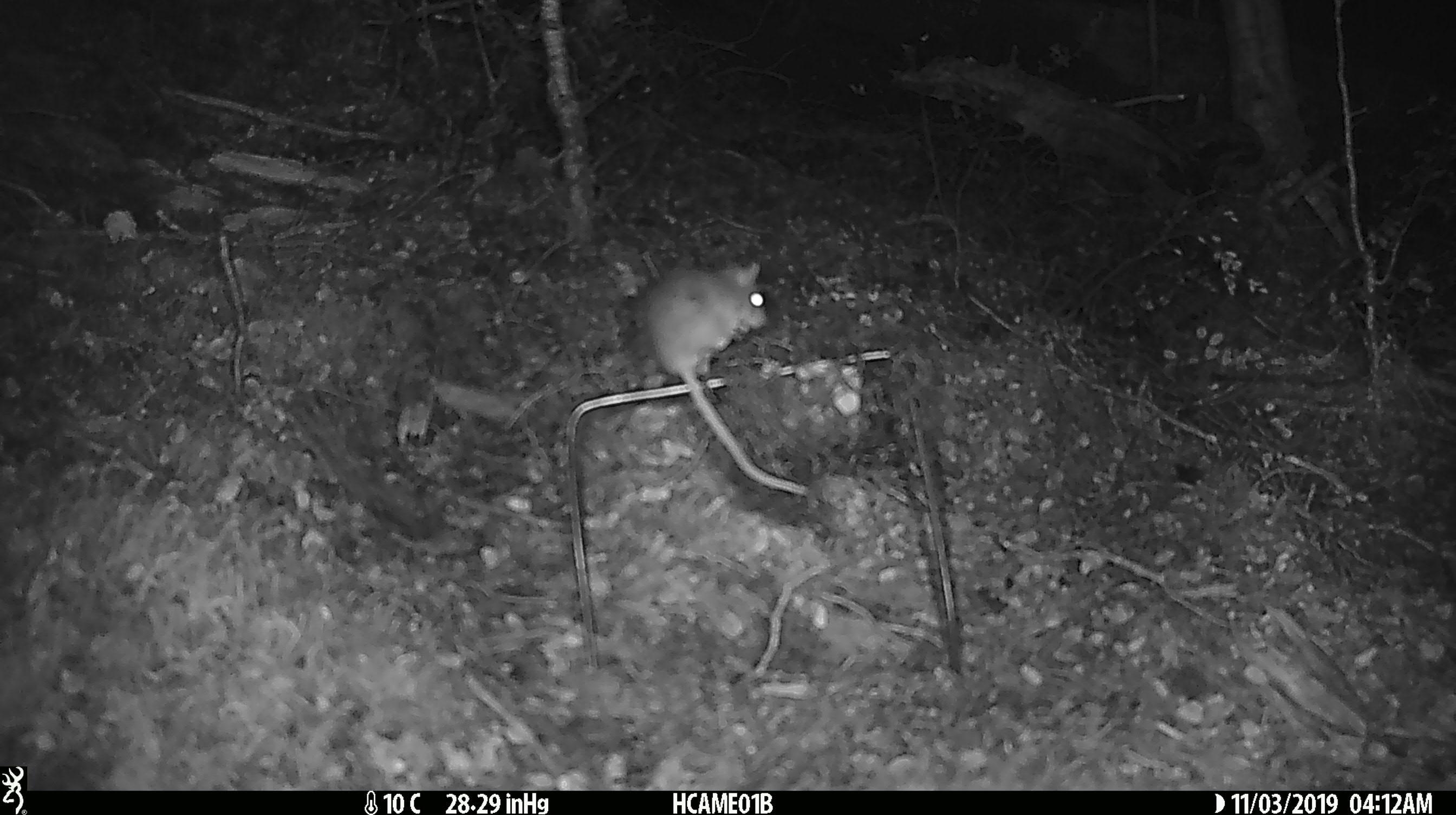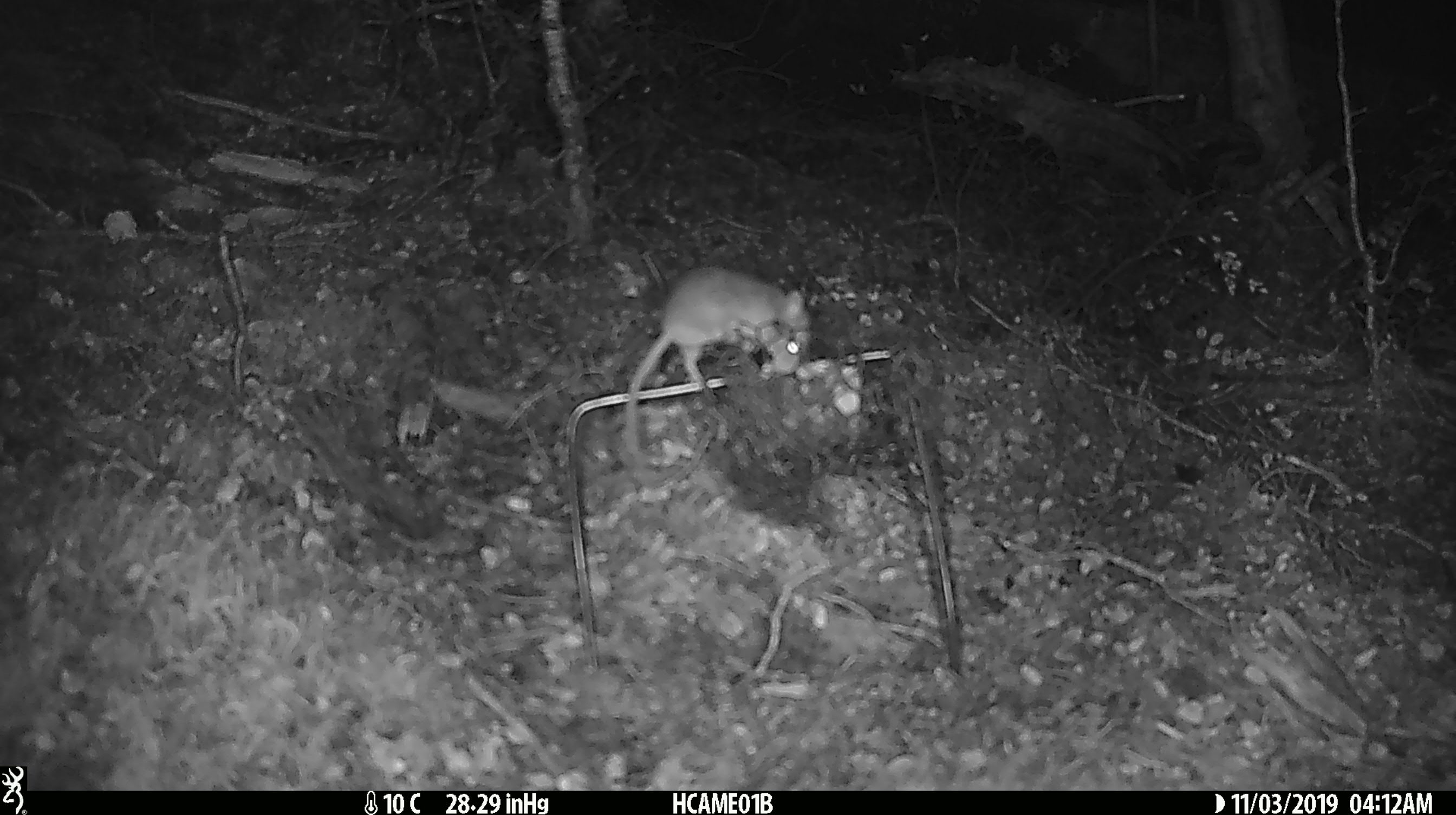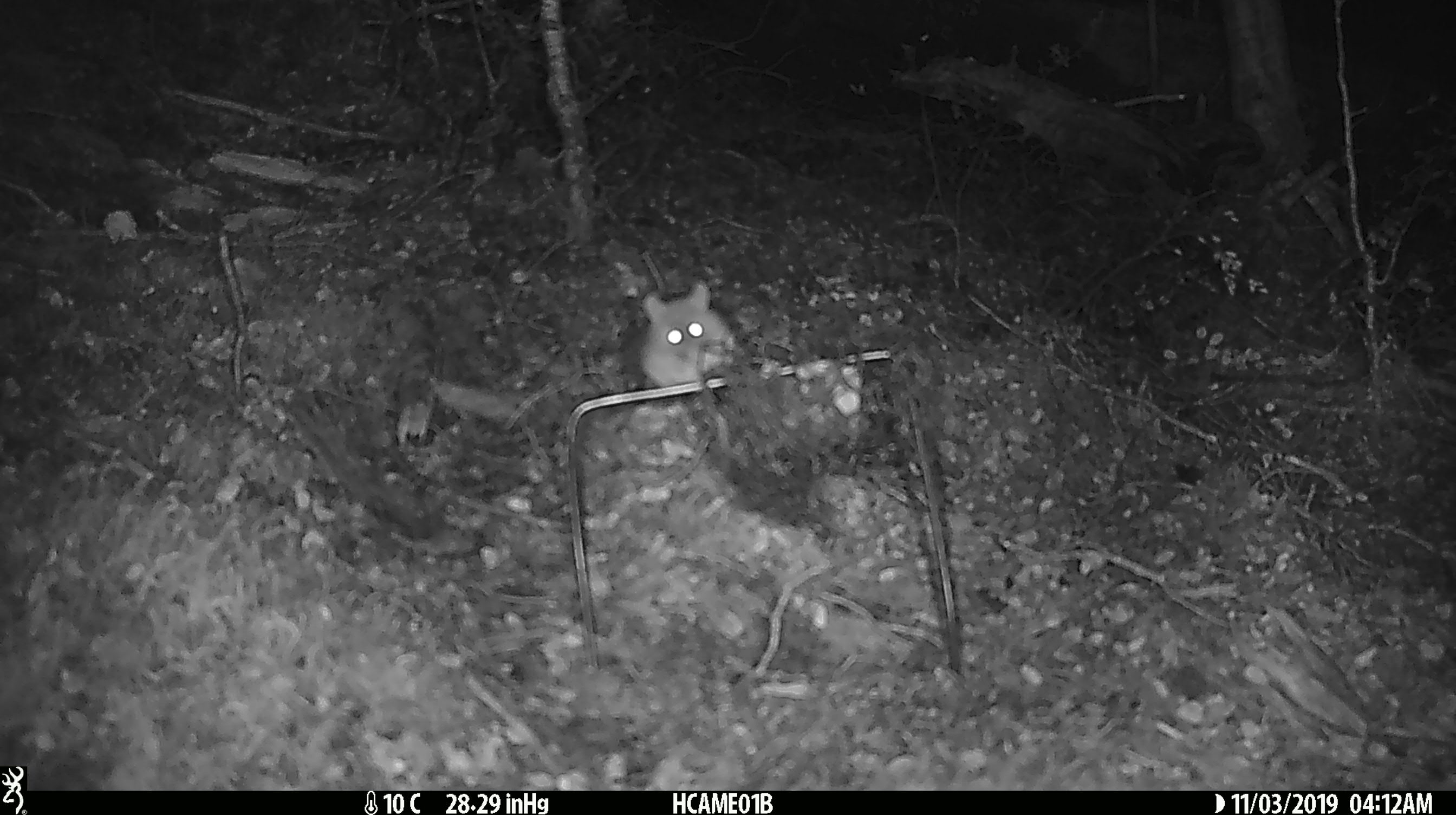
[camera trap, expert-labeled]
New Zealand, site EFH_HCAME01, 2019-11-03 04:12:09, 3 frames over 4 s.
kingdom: Animalia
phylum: Chordata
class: Mammalia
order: Rodentia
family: Muridae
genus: Mus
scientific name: Mus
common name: mouse